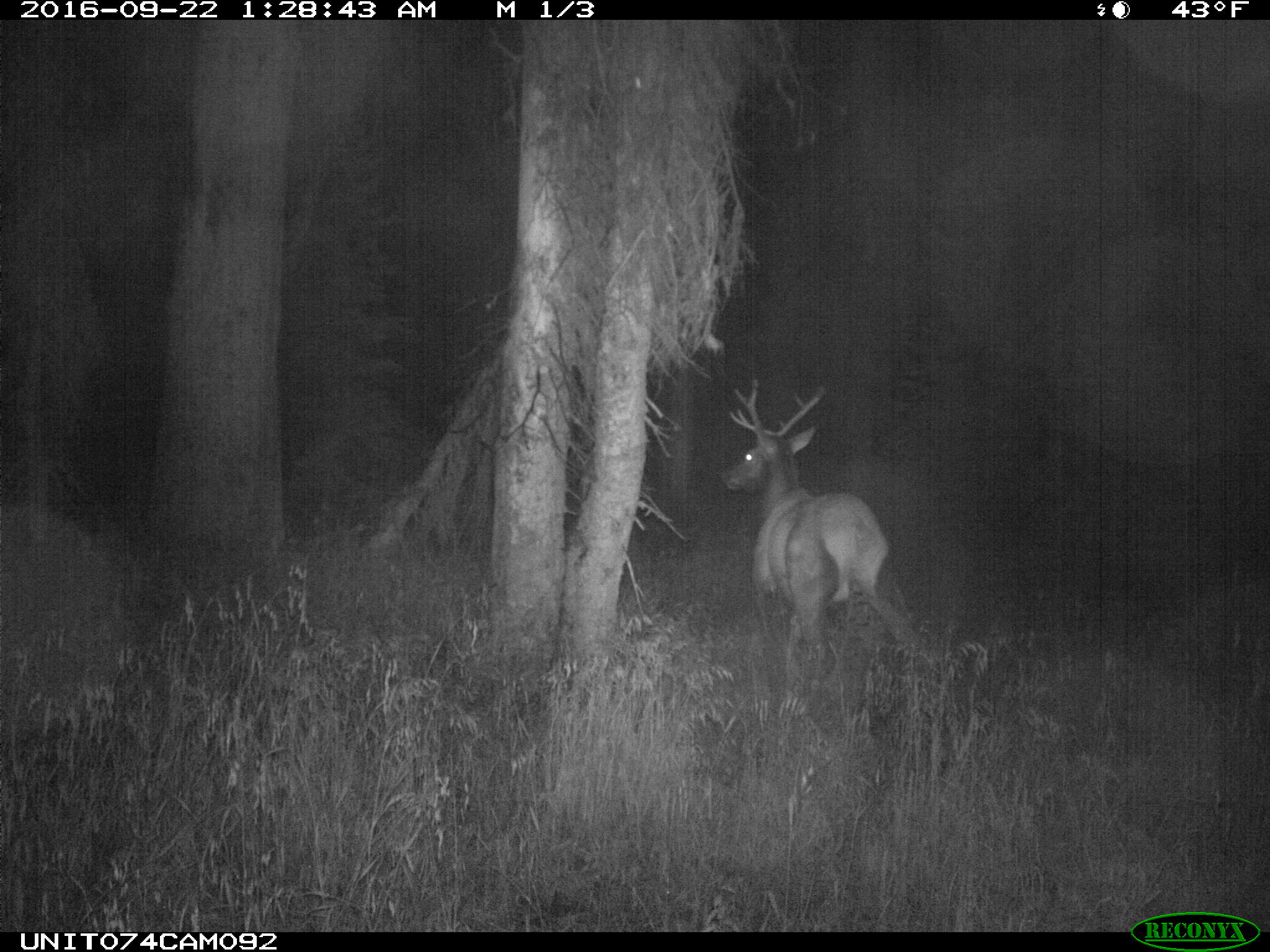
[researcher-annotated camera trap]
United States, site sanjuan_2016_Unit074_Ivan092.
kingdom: Animalia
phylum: Chordata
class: Mammalia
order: Artiodactyla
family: Cervidae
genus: Cervus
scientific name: Cervus elaphus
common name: red deer